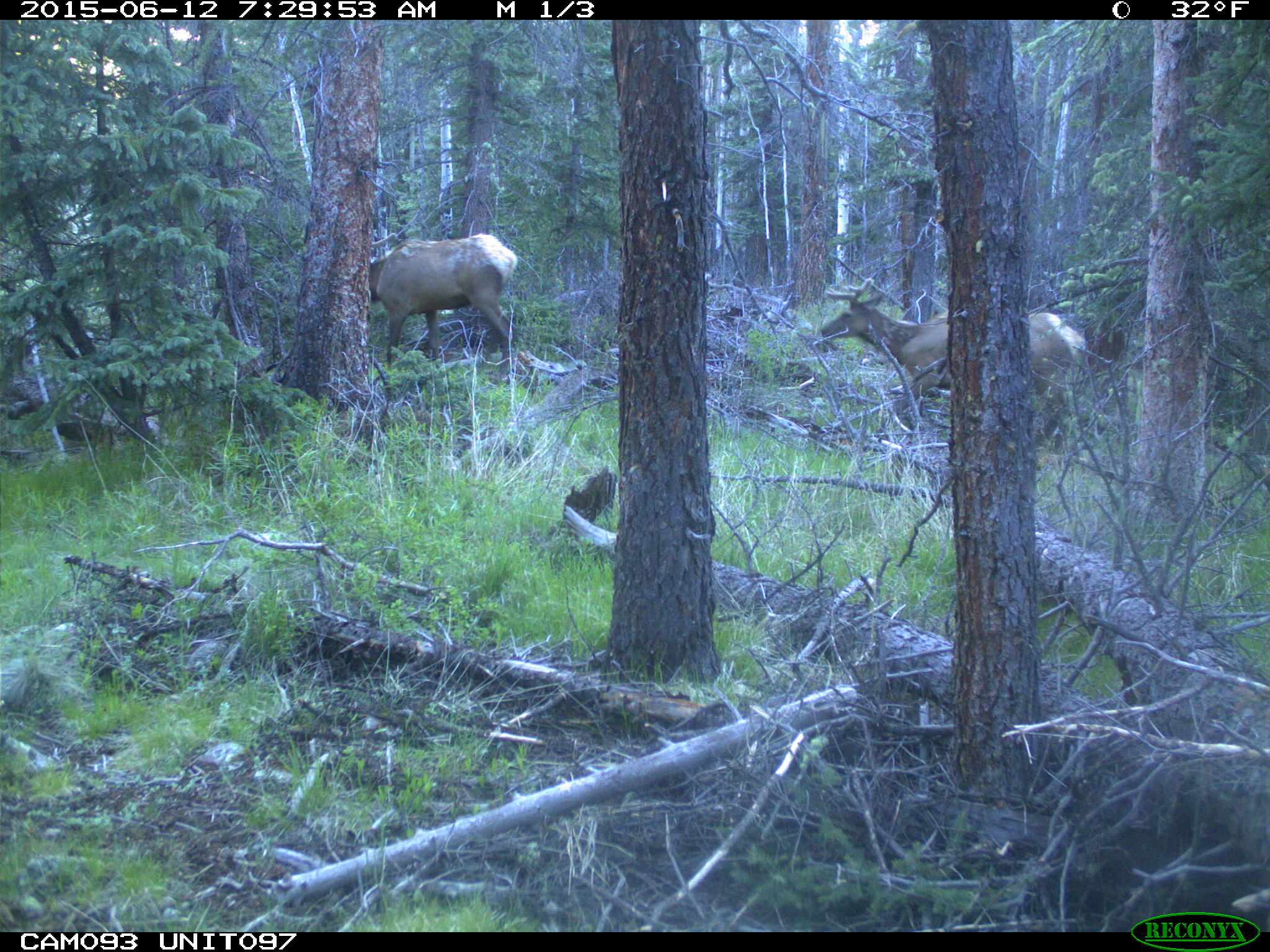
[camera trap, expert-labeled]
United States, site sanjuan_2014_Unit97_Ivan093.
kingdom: Animalia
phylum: Chordata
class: Mammalia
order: Artiodactyla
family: Cervidae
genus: Cervus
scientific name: Cervus elaphus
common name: red deer